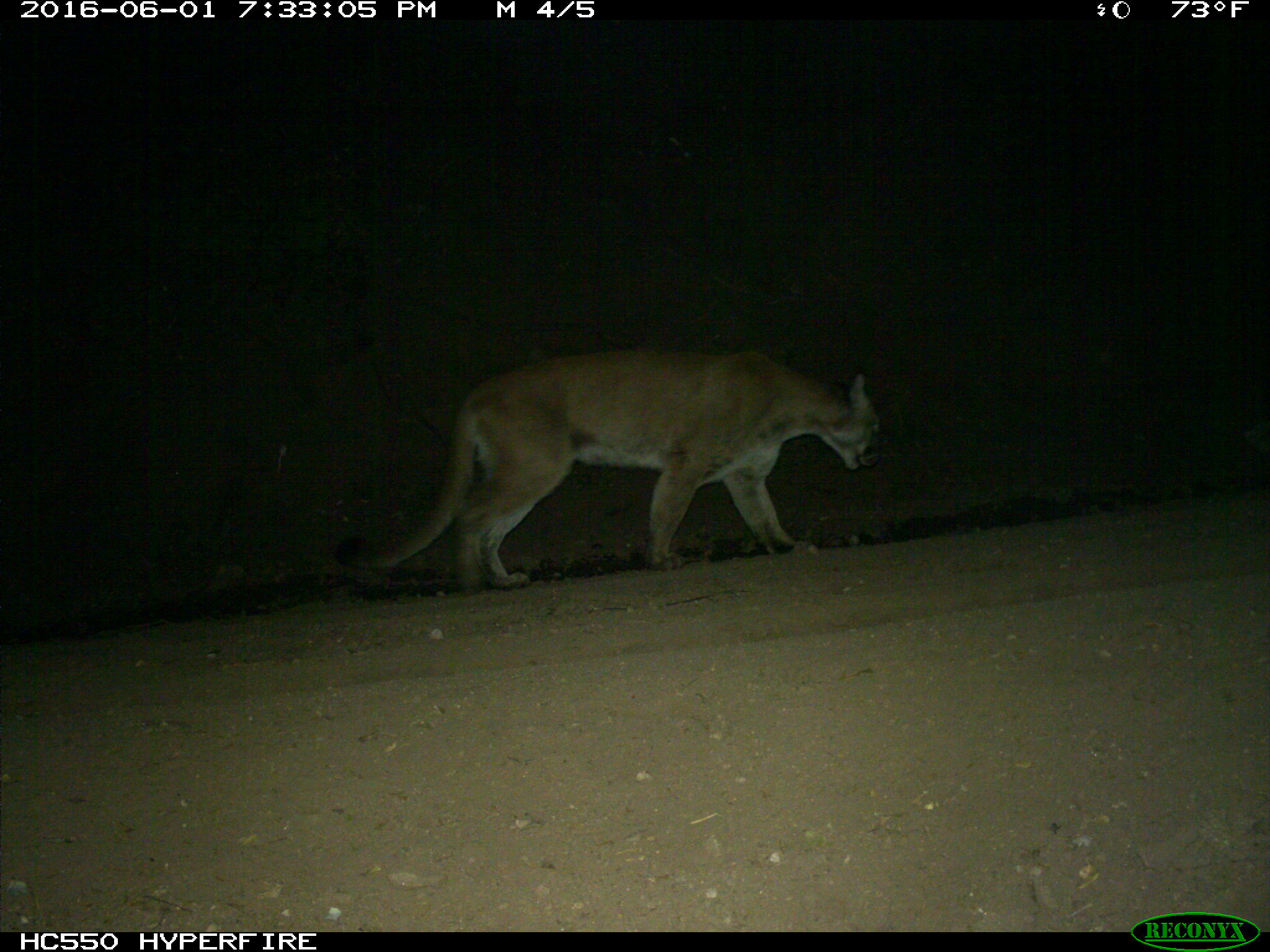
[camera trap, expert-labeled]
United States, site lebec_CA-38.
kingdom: Animalia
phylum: Chordata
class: Mammalia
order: Carnivora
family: Felidae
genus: Puma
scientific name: Puma concolor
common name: mountain lion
Puma concolor (mountain lion).